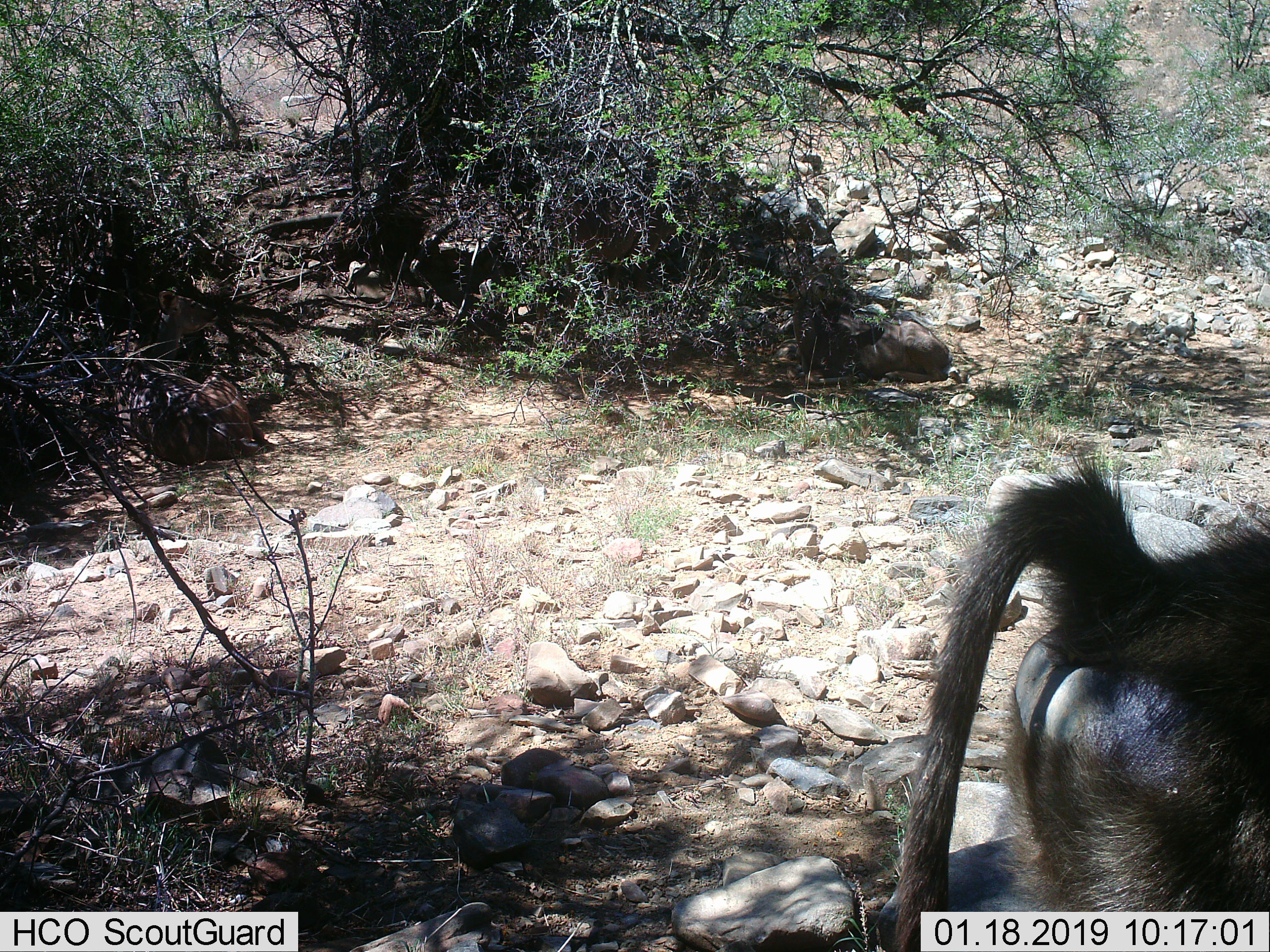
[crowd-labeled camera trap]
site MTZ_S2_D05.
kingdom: Animalia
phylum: Chordata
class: Mammalia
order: Primates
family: Cercopithecidae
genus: Papio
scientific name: Papio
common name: baboon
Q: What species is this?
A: Baboon (Papio).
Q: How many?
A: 1.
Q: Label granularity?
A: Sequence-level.